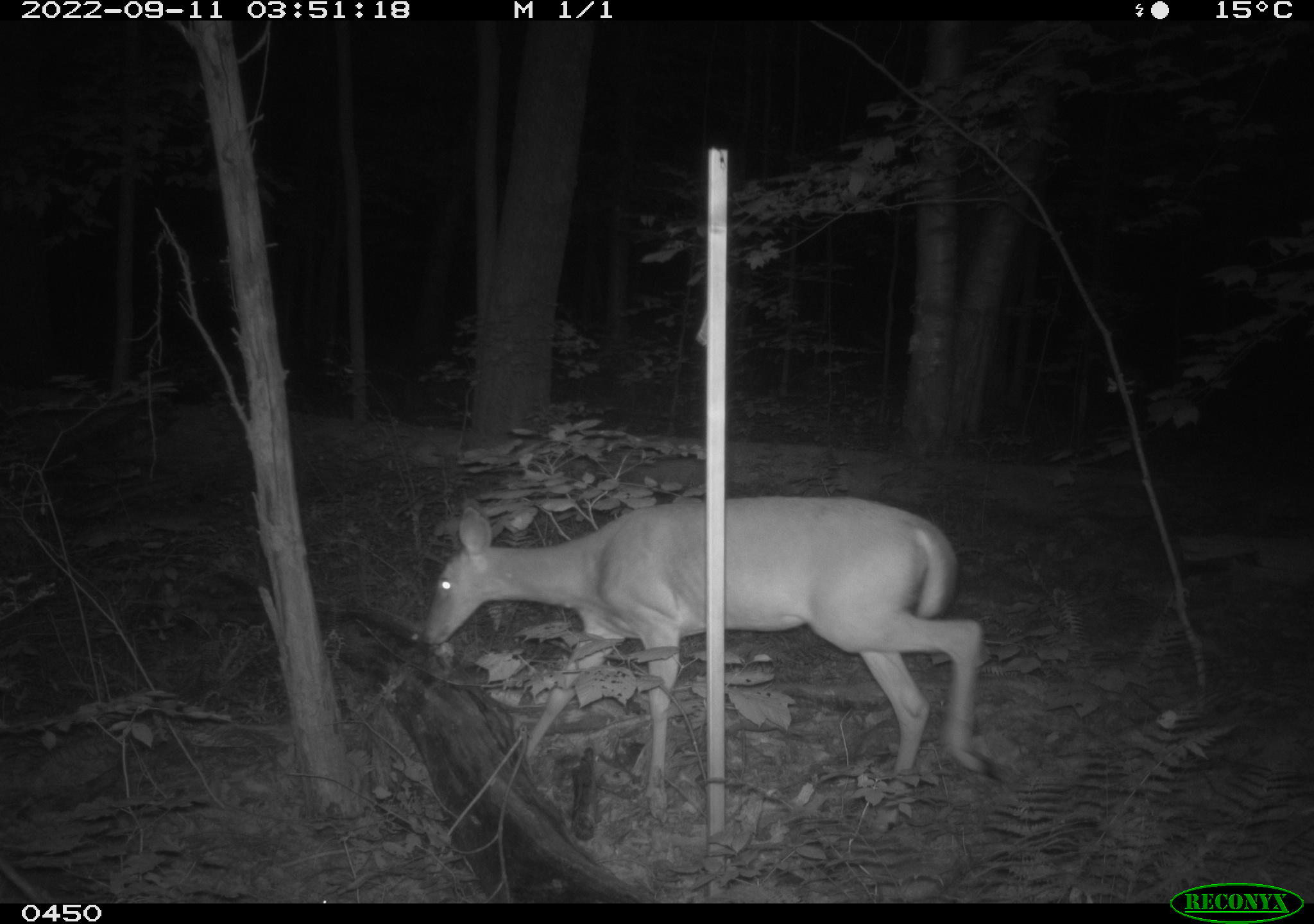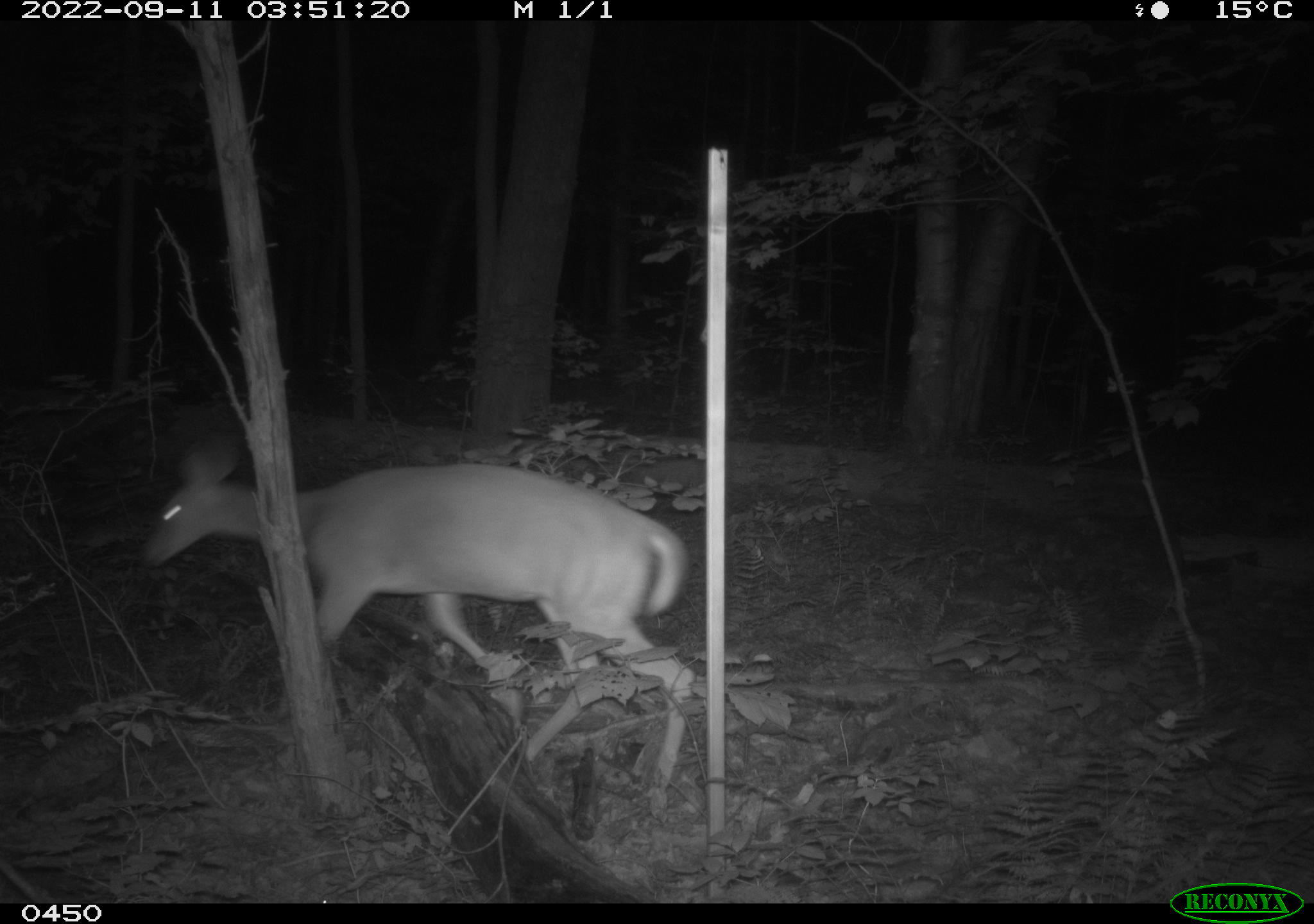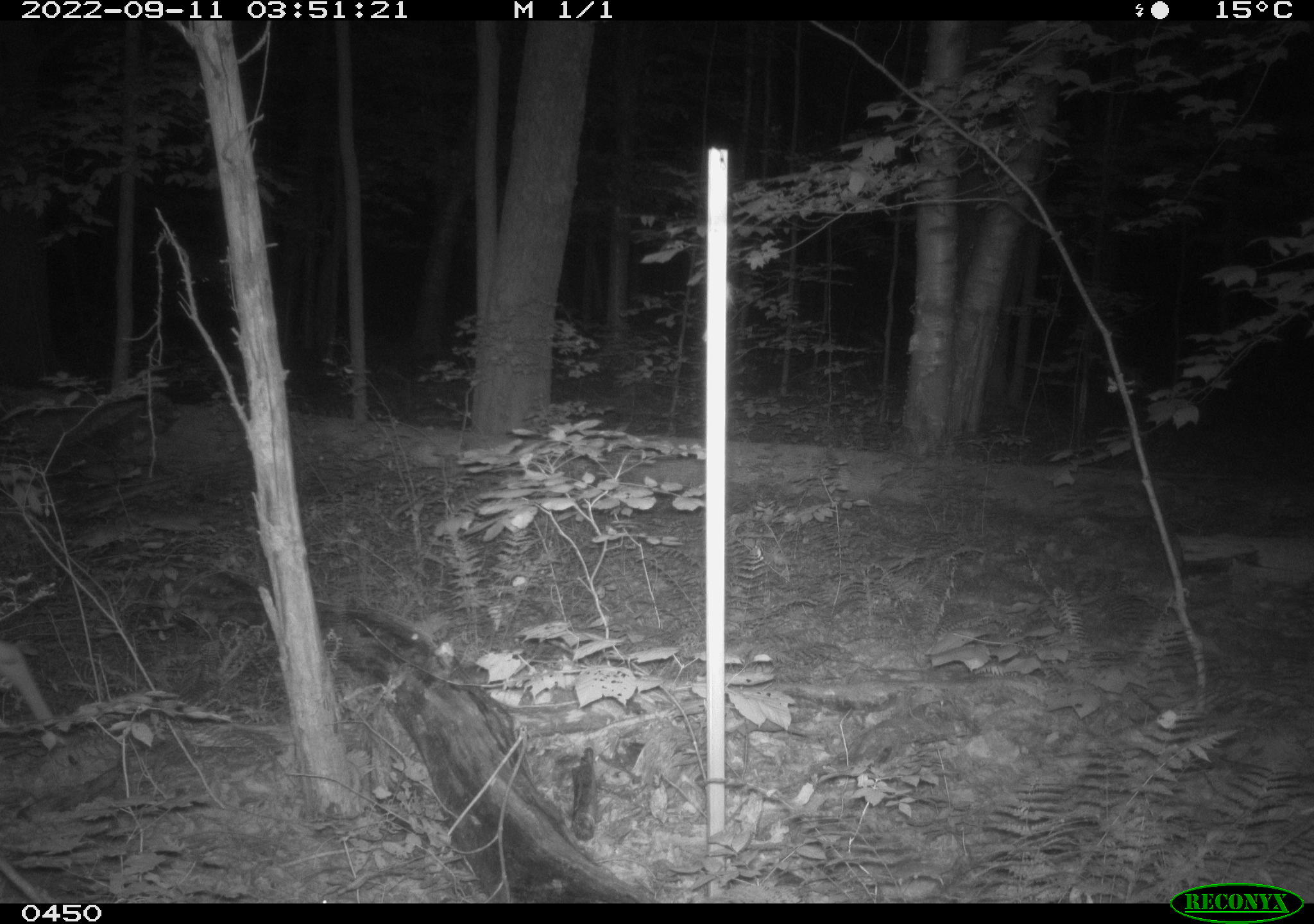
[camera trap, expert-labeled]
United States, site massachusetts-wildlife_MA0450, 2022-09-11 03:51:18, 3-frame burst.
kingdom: Animalia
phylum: Chordata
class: Mammalia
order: Artiodactyla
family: Cervidae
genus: Odocoileus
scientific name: Odocoileus virginianus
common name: white-tailed deer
White-tailed deer (Odocoileus virginianus).